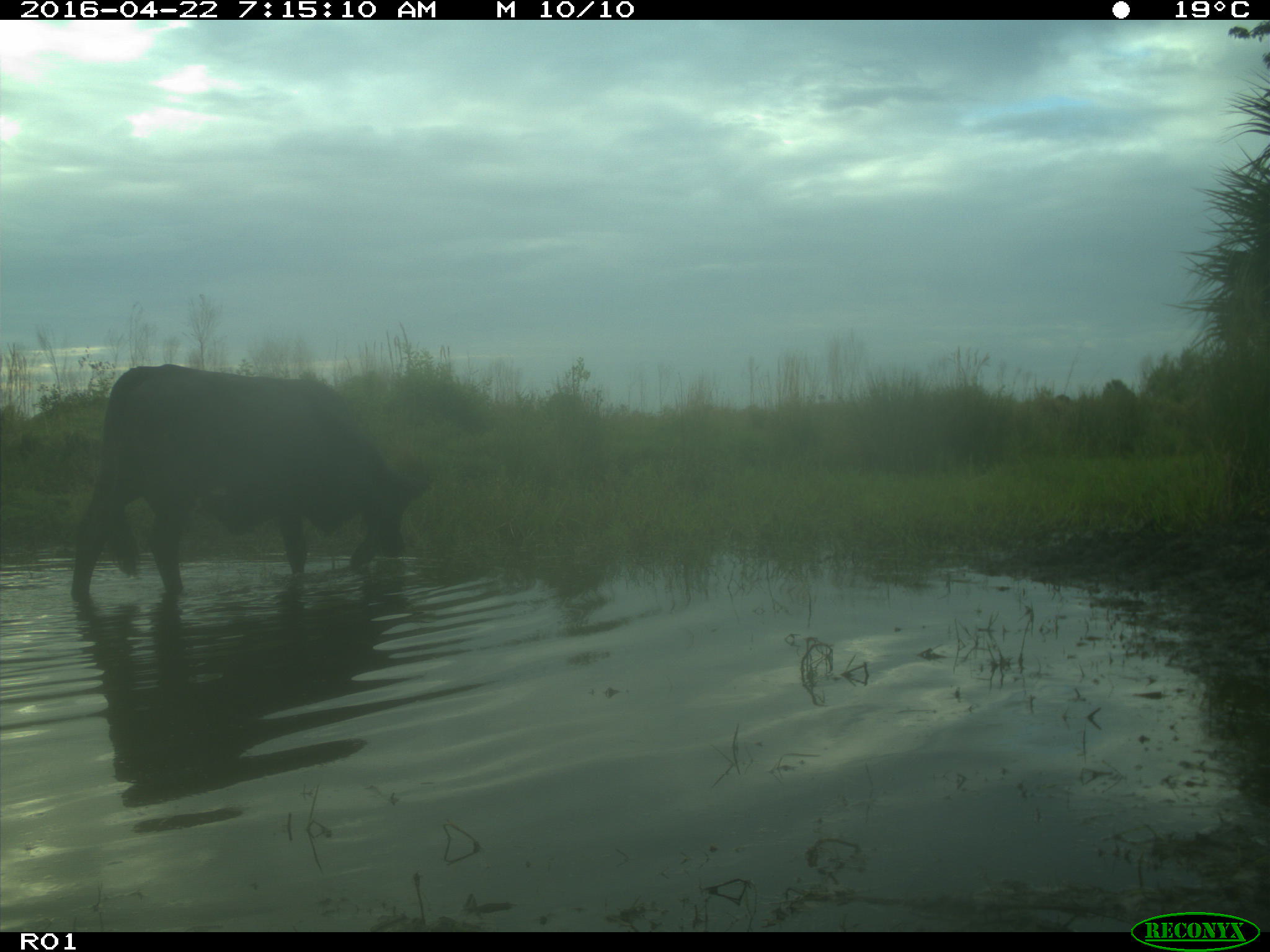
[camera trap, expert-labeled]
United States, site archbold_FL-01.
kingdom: Animalia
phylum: Chordata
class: Mammalia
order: Artiodactyla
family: Bovidae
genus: Bos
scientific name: Bos taurus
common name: domestic cow